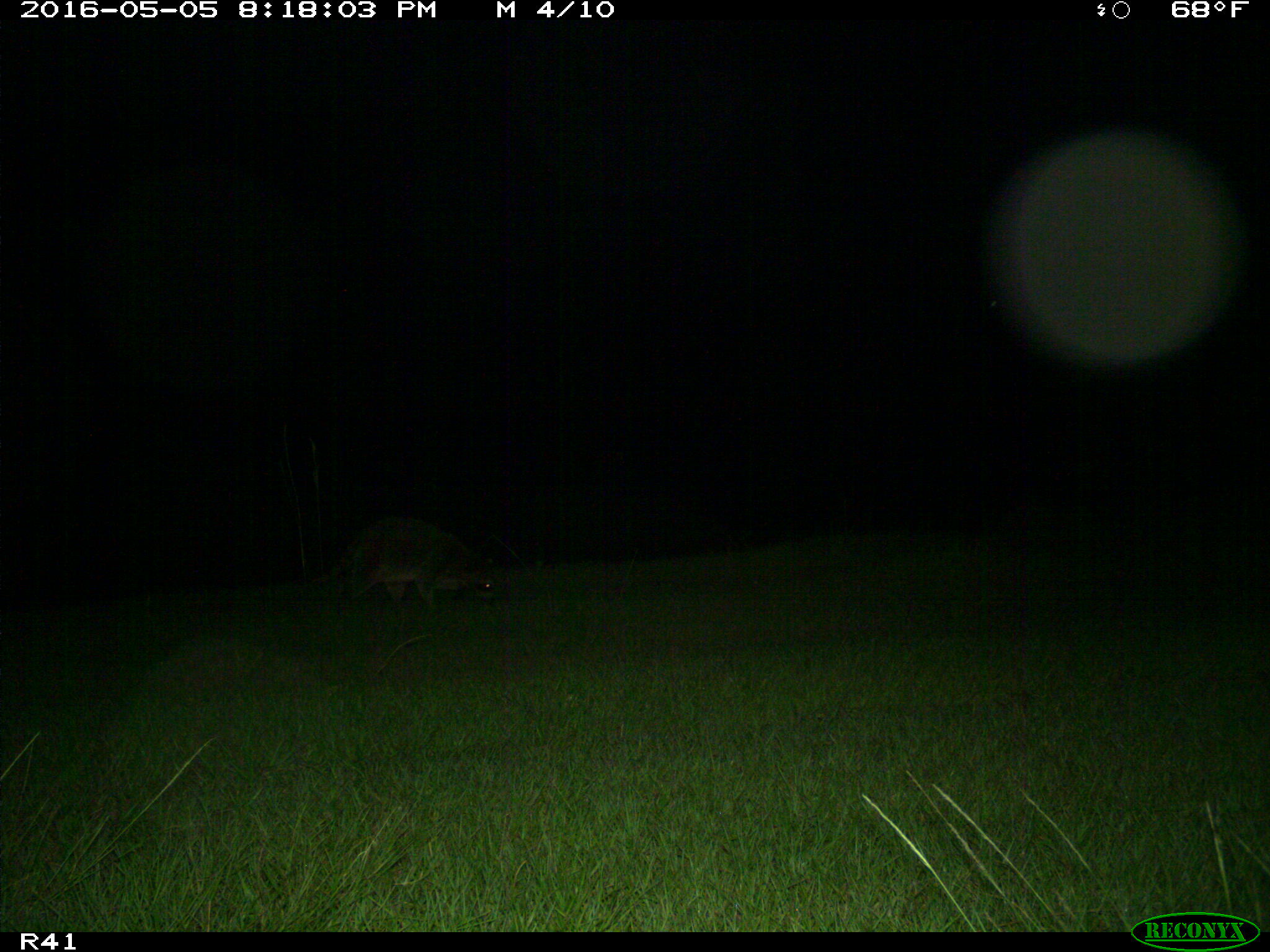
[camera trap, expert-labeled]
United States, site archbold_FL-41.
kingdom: Animalia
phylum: Chordata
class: Mammalia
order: Carnivora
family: Procyonidae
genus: Procyon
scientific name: Procyon lotor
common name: common raccoon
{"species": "Procyon lotor (common raccoon)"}